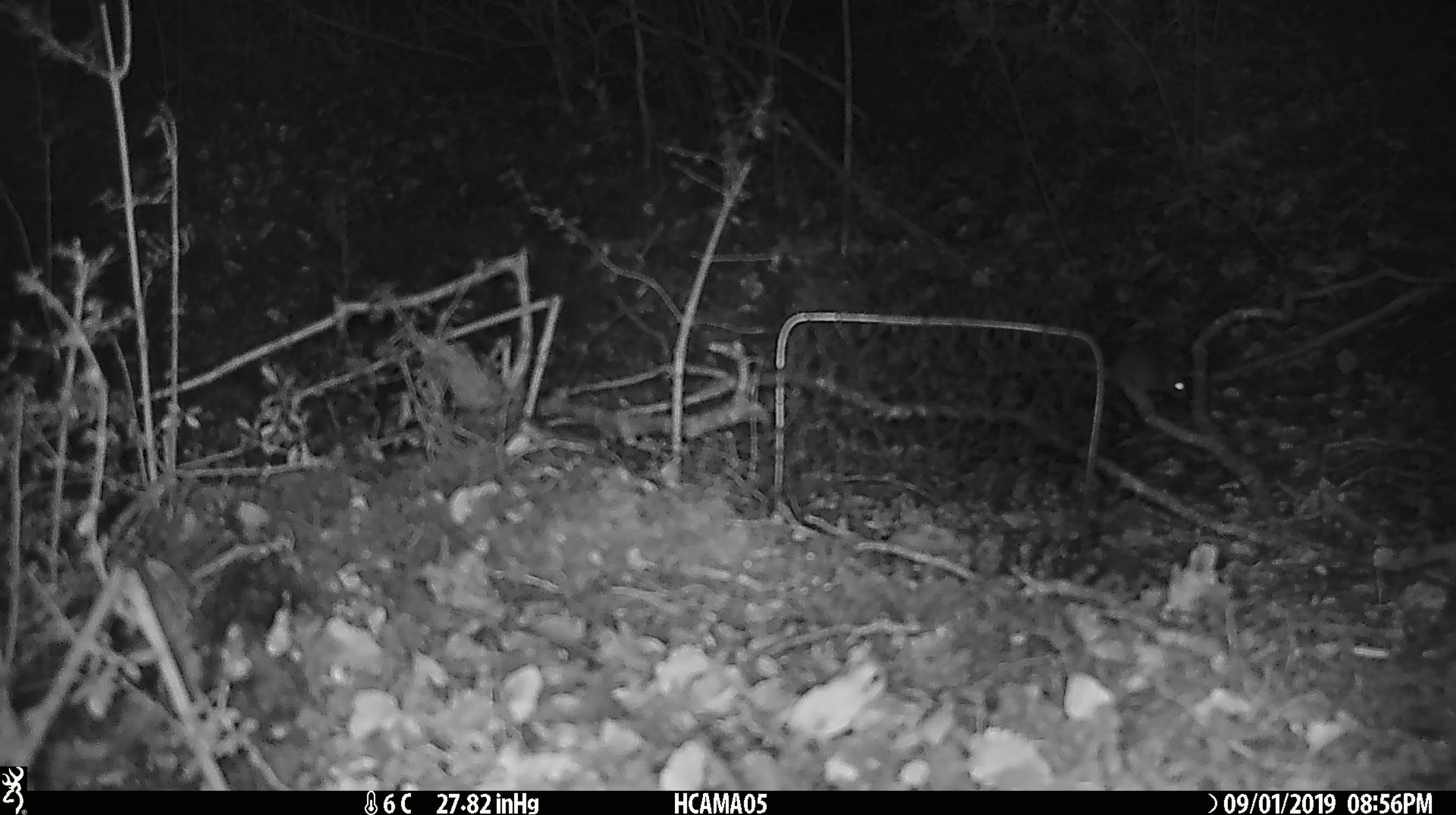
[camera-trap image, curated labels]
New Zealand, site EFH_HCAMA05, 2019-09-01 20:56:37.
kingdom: Animalia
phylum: Chordata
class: Mammalia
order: Rodentia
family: Muridae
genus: Mus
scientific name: Mus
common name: mouse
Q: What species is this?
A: Mouse (Mus).